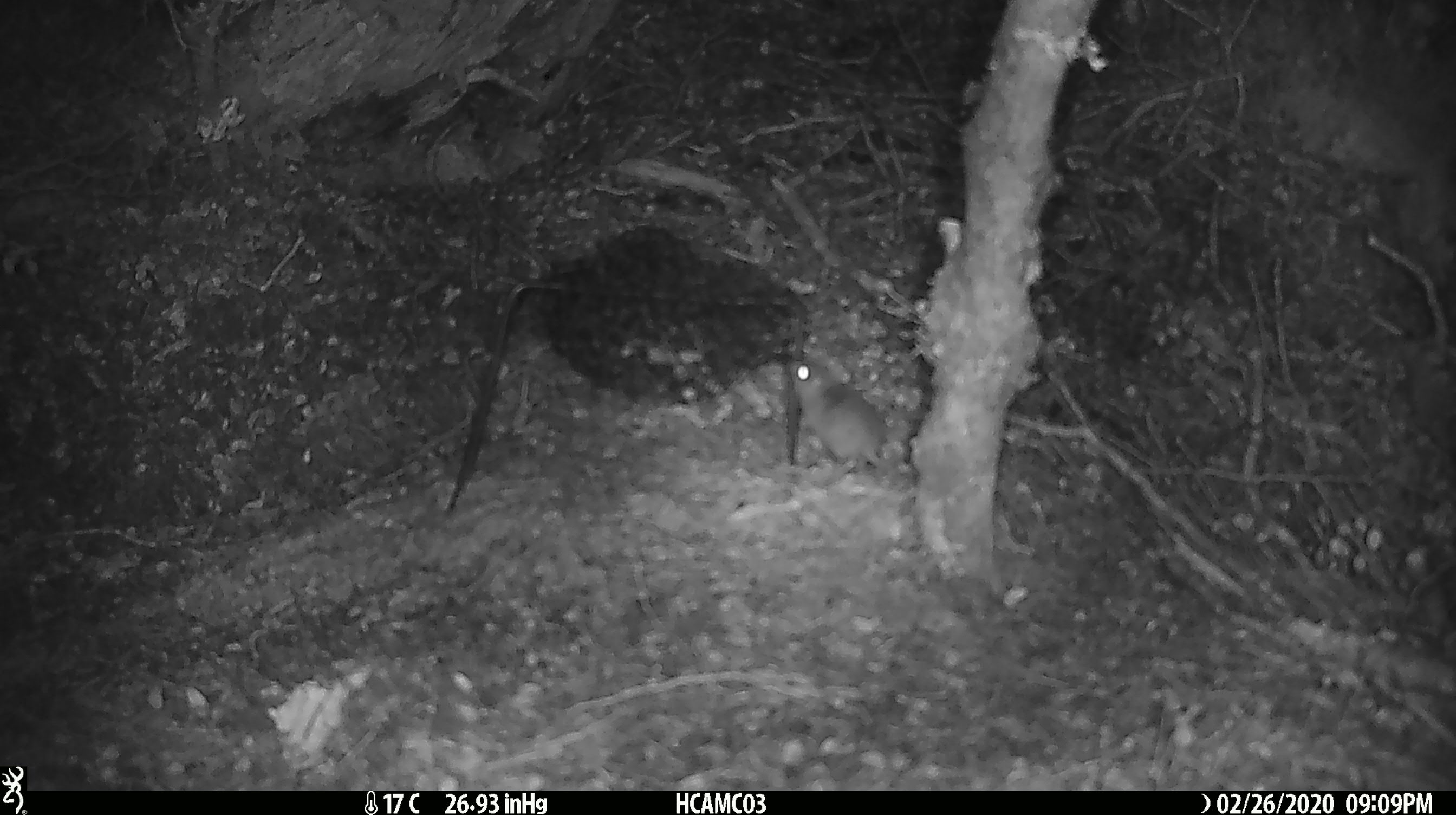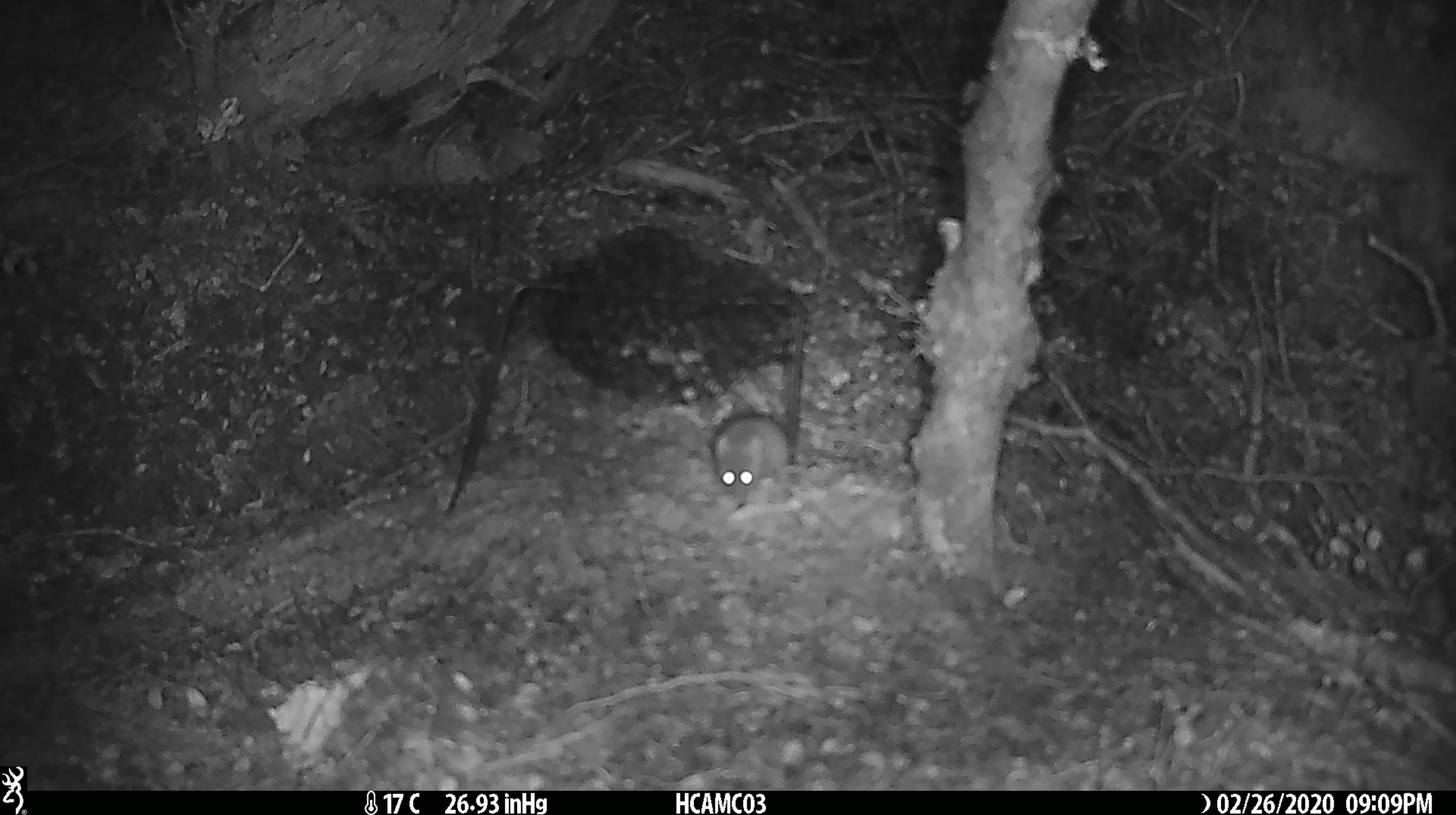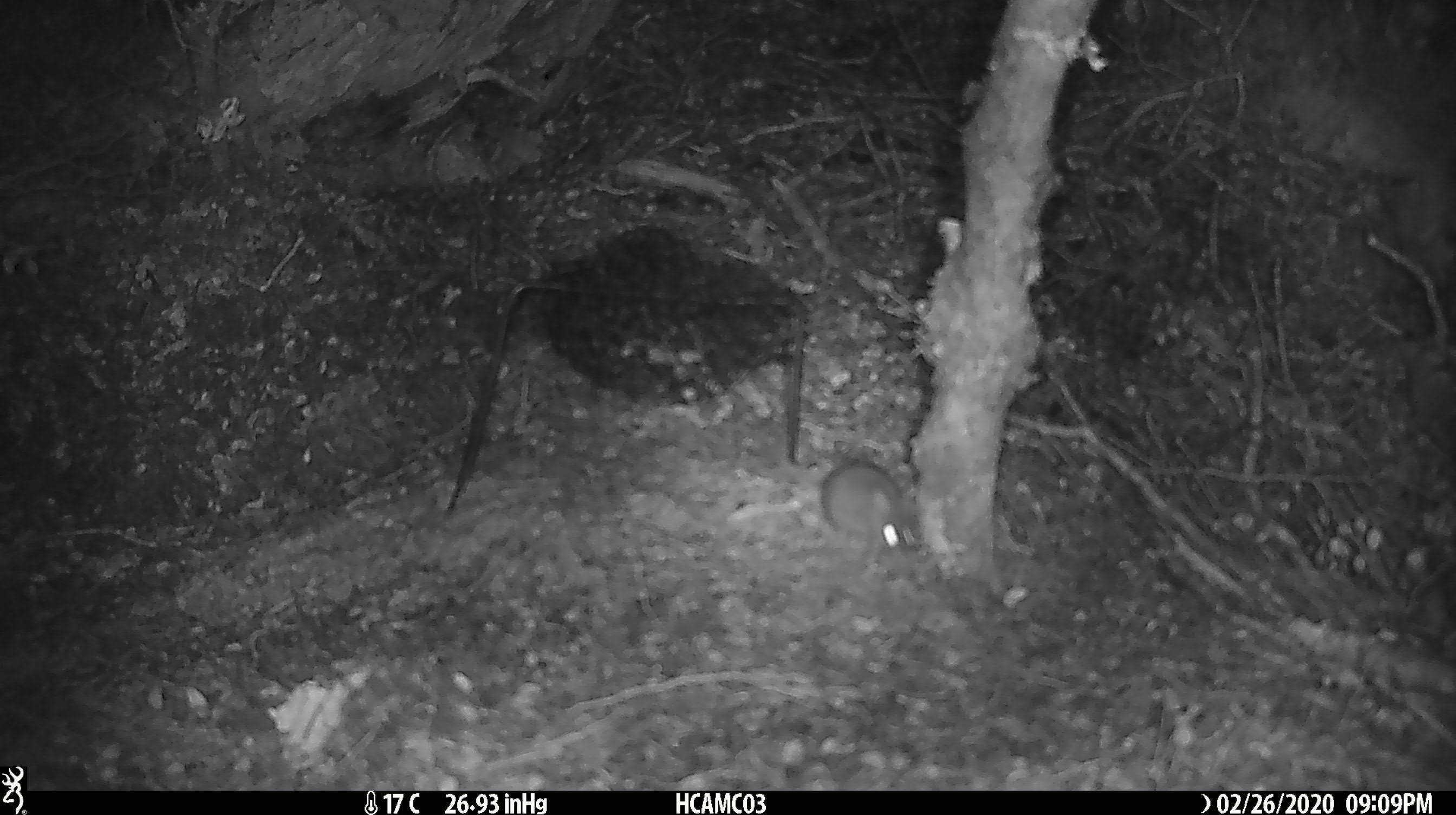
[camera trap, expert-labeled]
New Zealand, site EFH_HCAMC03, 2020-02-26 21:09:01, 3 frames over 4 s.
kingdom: Animalia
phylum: Chordata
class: Mammalia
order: Rodentia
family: Muridae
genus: Mus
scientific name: Mus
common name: mouse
Mouse (Mus).